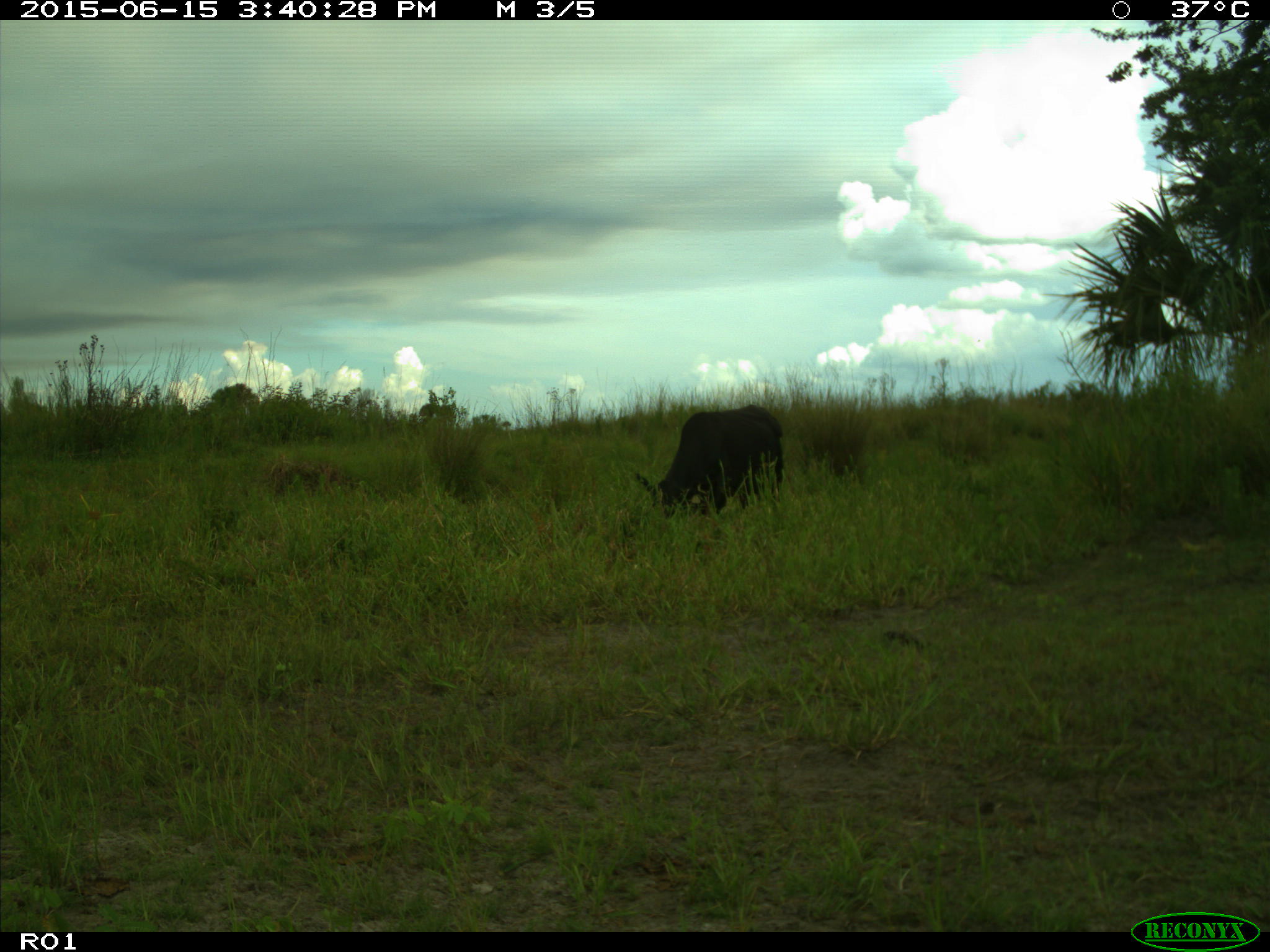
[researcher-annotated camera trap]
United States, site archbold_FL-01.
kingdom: Animalia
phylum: Chordata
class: Mammalia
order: Artiodactyla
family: Bovidae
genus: Bos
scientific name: Bos taurus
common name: domestic cow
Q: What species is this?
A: Bos taurus (domestic cow).